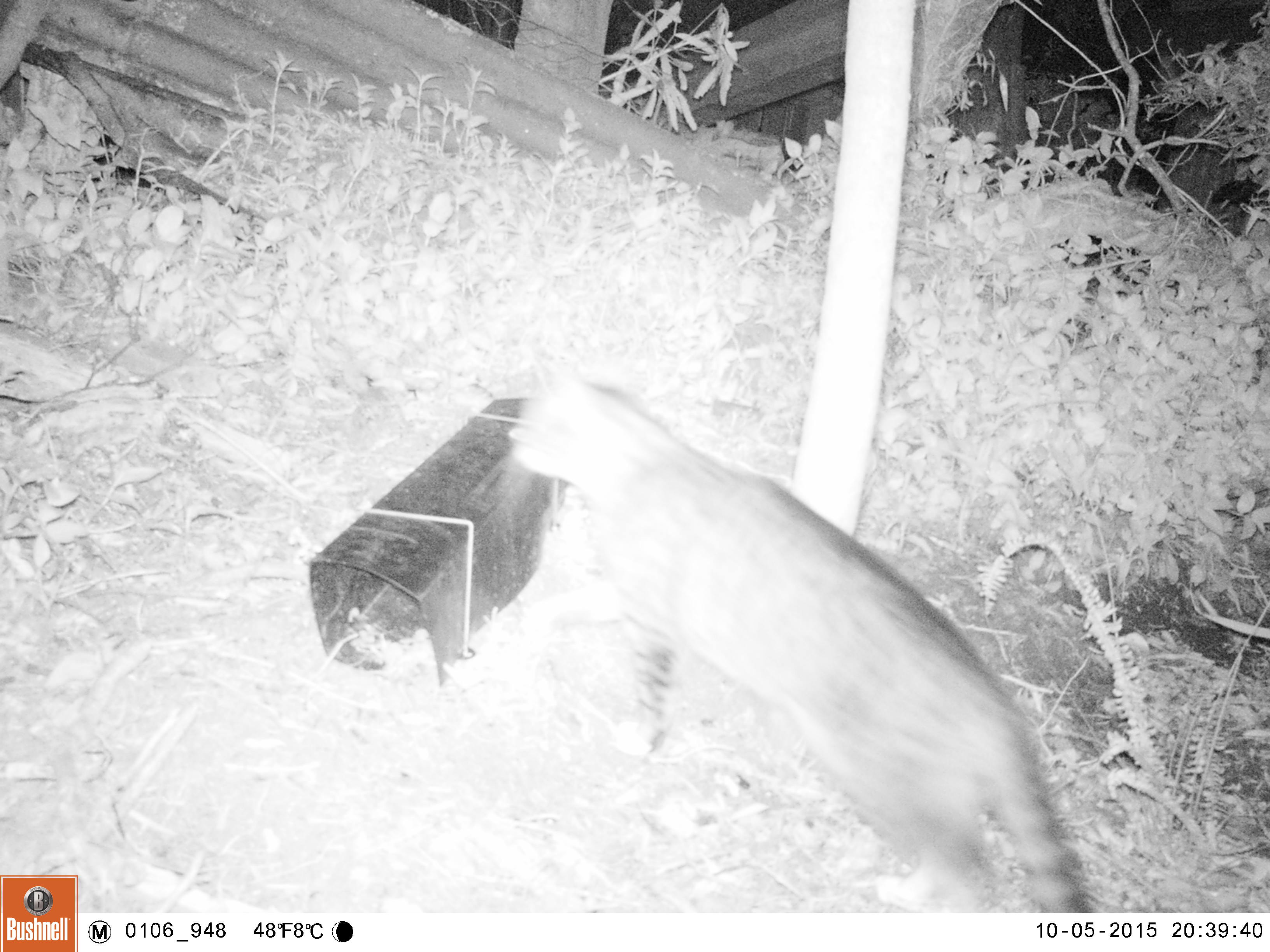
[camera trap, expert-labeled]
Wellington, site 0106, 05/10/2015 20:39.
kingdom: Animalia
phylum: Chordata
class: Mammalia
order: Carnivora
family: Felidae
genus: Felis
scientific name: Felis catus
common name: cat